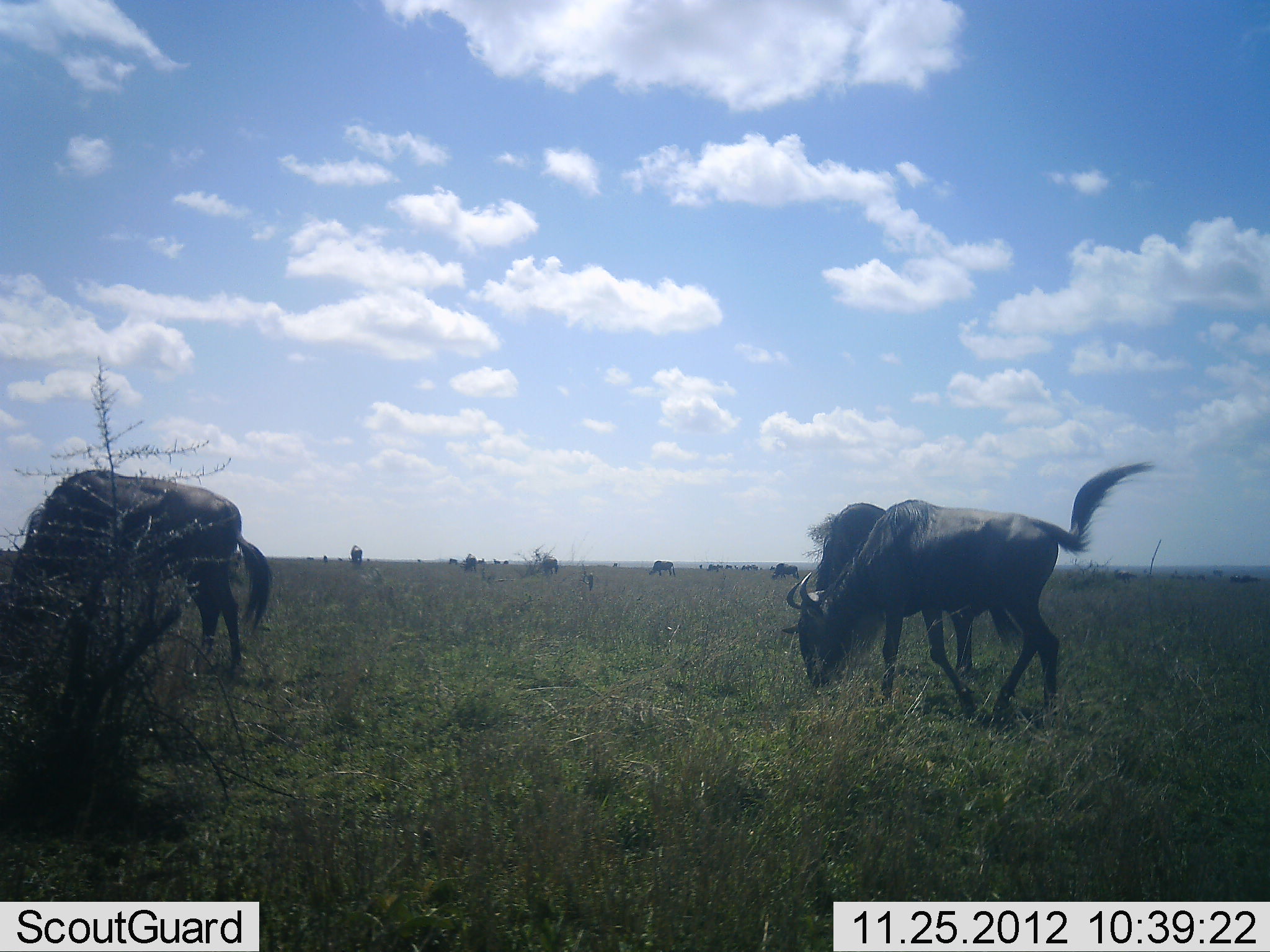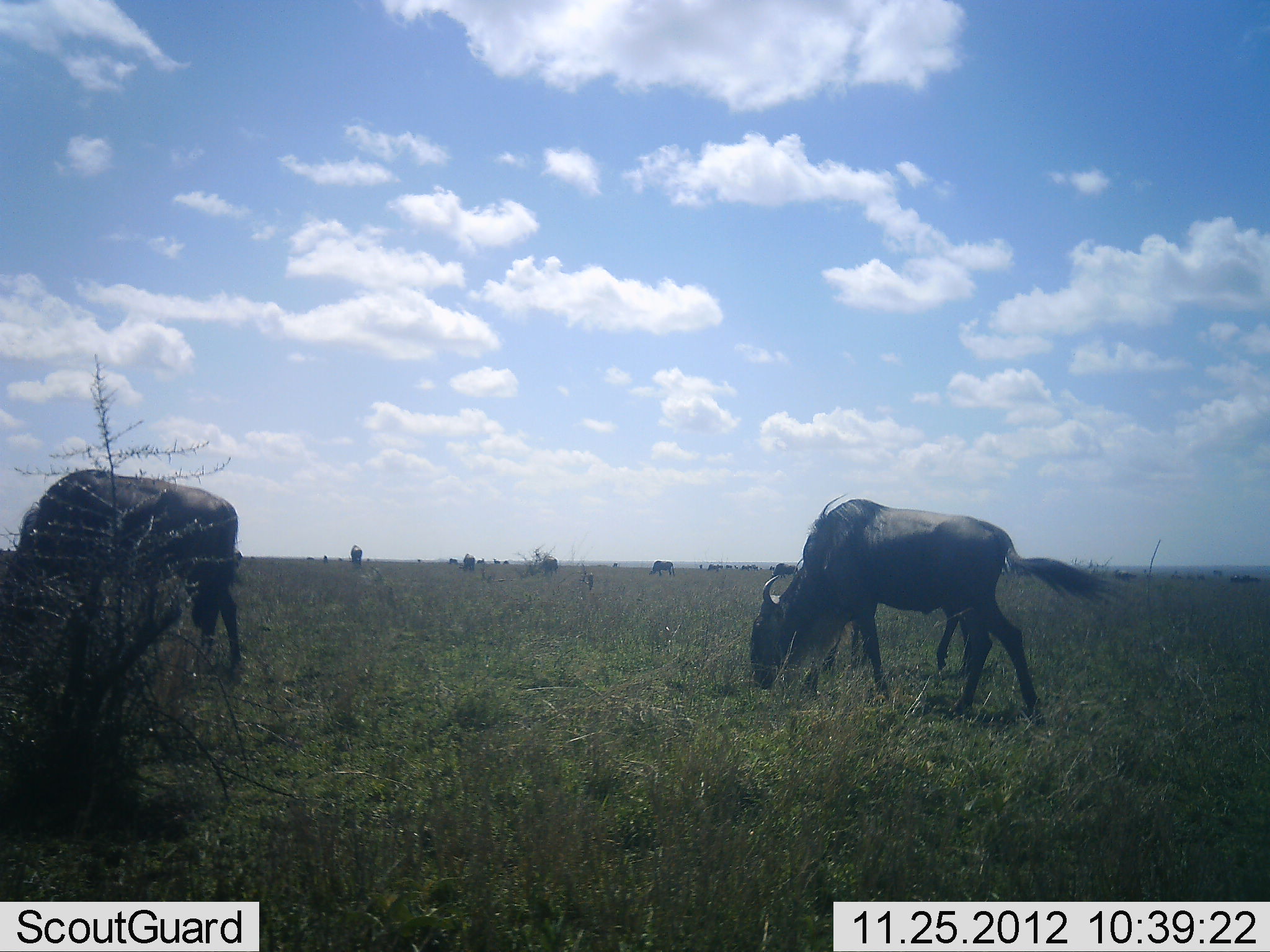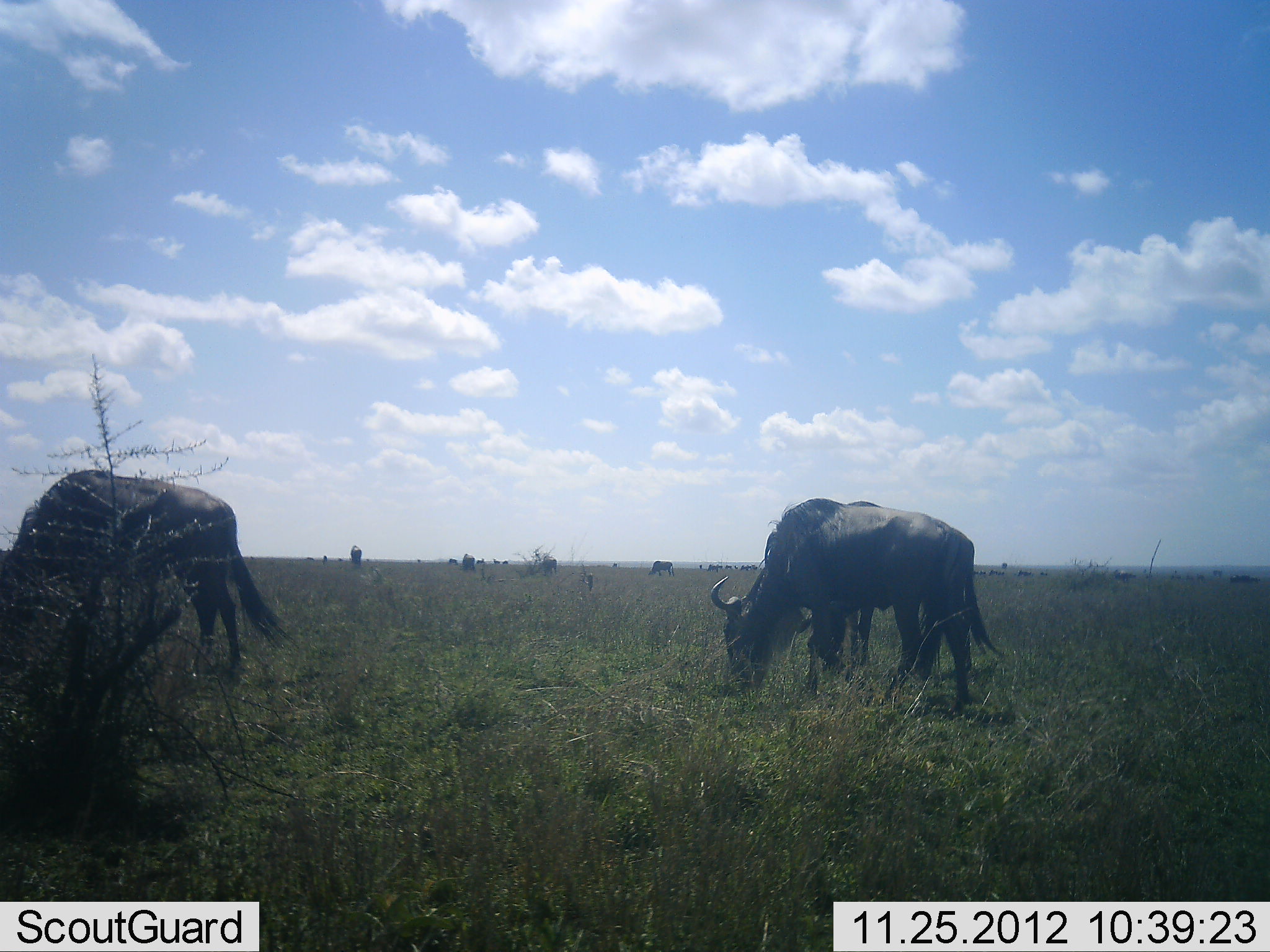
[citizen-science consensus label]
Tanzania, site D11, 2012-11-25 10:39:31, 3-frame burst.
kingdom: Animalia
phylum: Chordata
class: Mammalia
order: Artiodactyla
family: Bovidae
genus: Connochaetes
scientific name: Connochaetes taurinus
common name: blue wildebeest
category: wildebeest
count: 5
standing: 40%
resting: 0%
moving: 30%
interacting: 0%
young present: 0%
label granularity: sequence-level